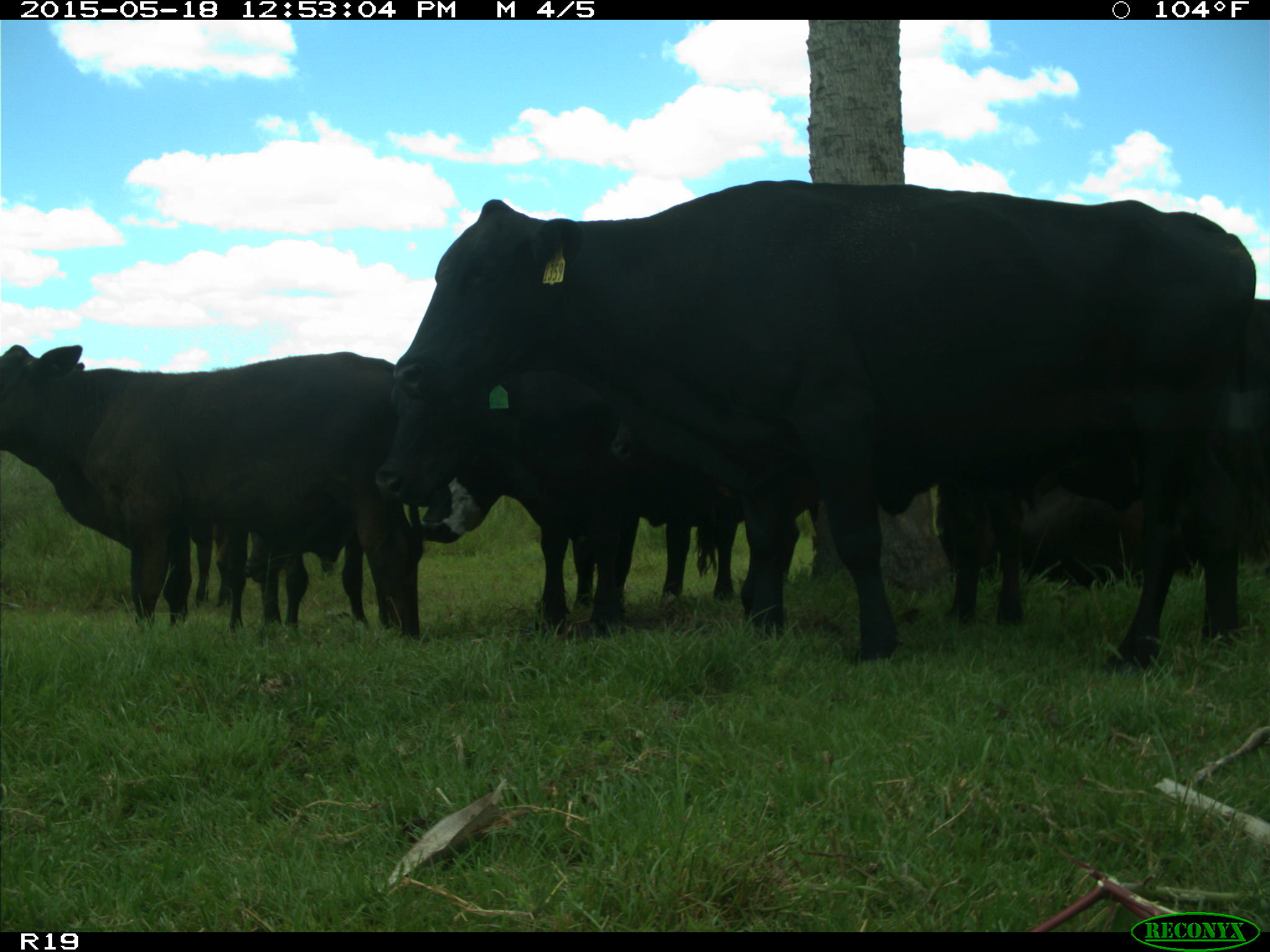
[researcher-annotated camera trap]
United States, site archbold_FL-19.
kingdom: Animalia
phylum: Chordata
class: Mammalia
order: Artiodactyla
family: Bovidae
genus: Bos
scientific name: Bos taurus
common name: domestic cow